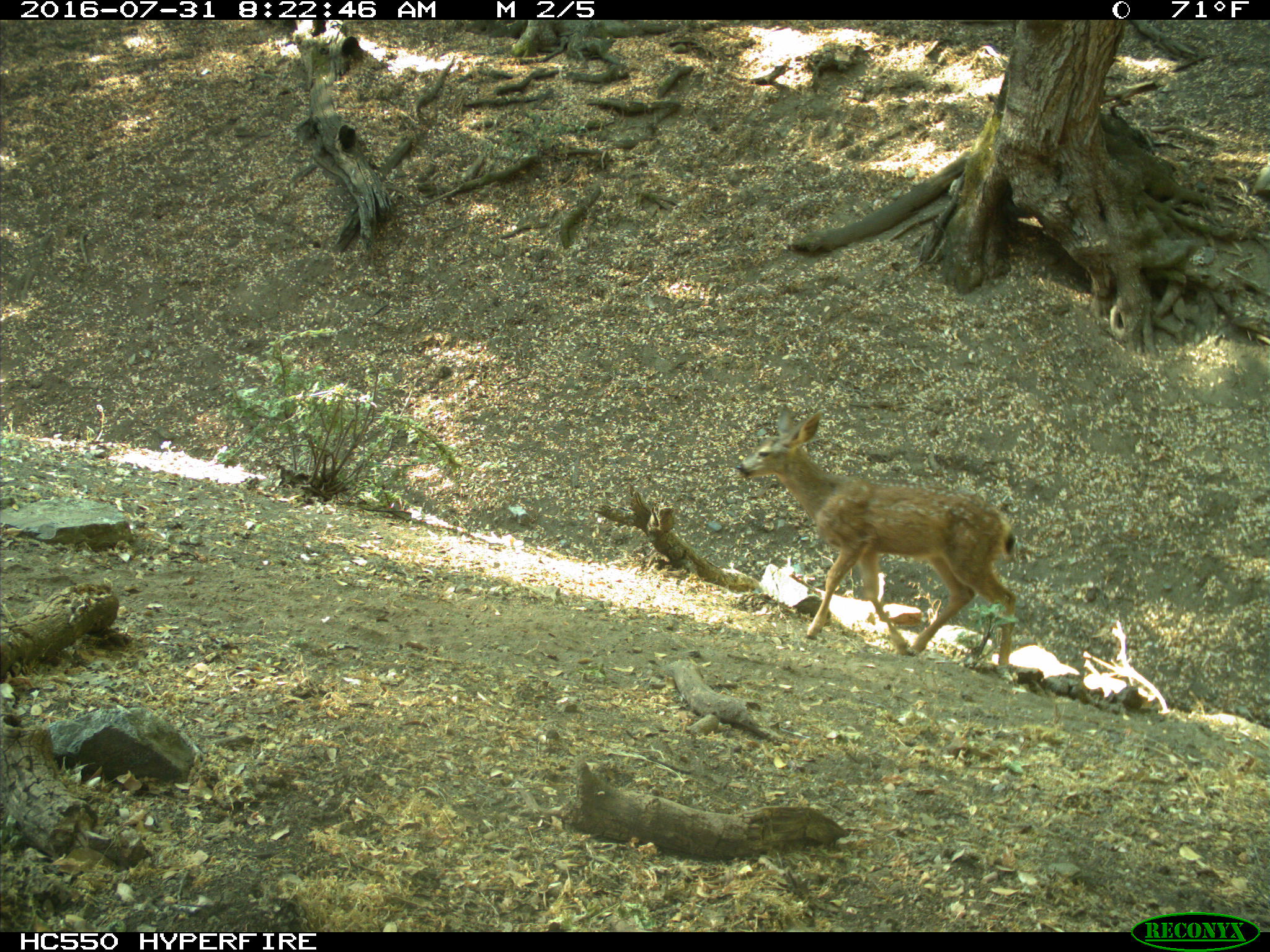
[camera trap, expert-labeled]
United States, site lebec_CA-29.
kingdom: Animalia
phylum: Chordata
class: Mammalia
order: Artiodactyla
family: Cervidae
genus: Odocoileus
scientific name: Odocoileus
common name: deer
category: unidentified deer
Unidentified deer (deer) (Odocoileus).